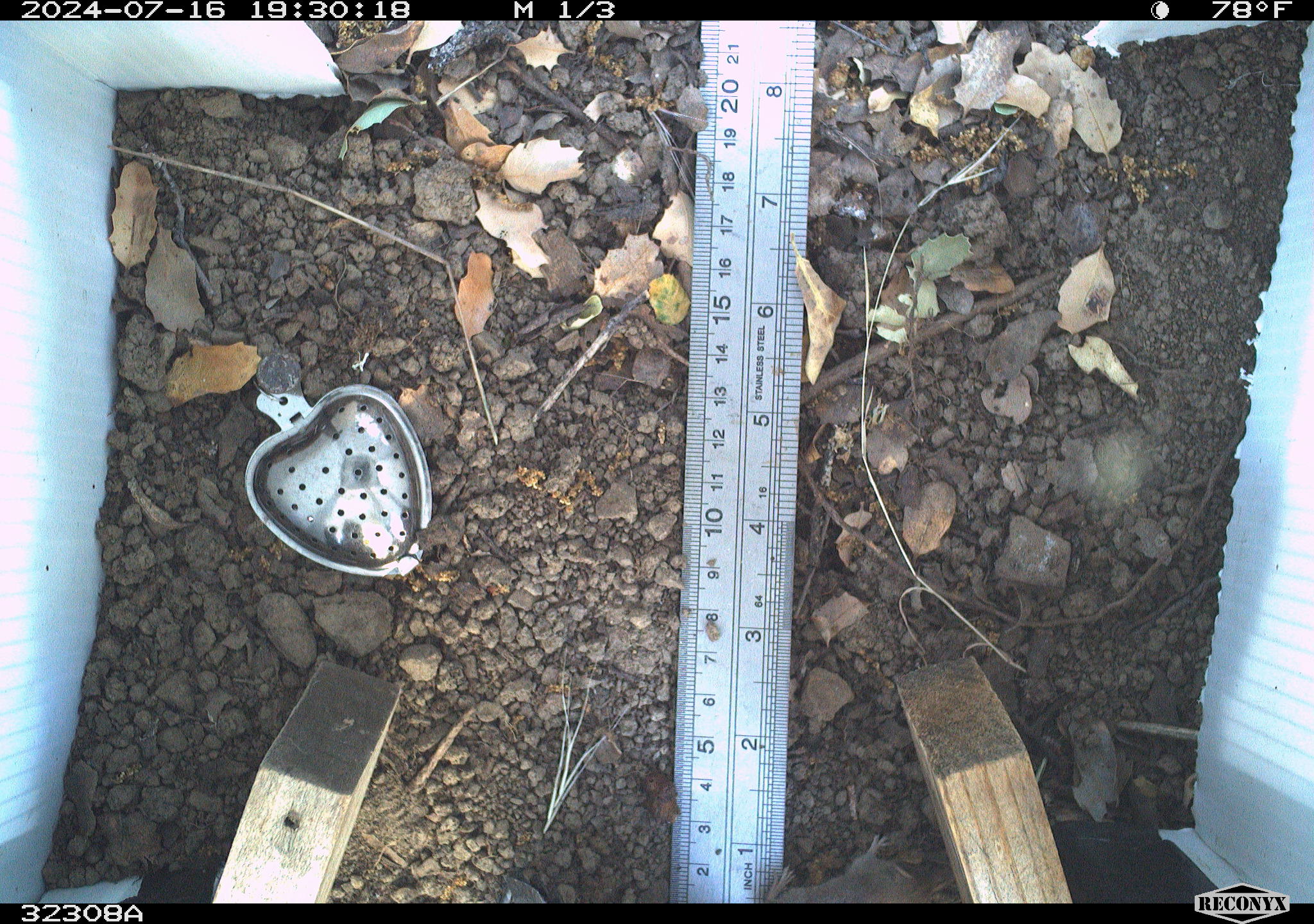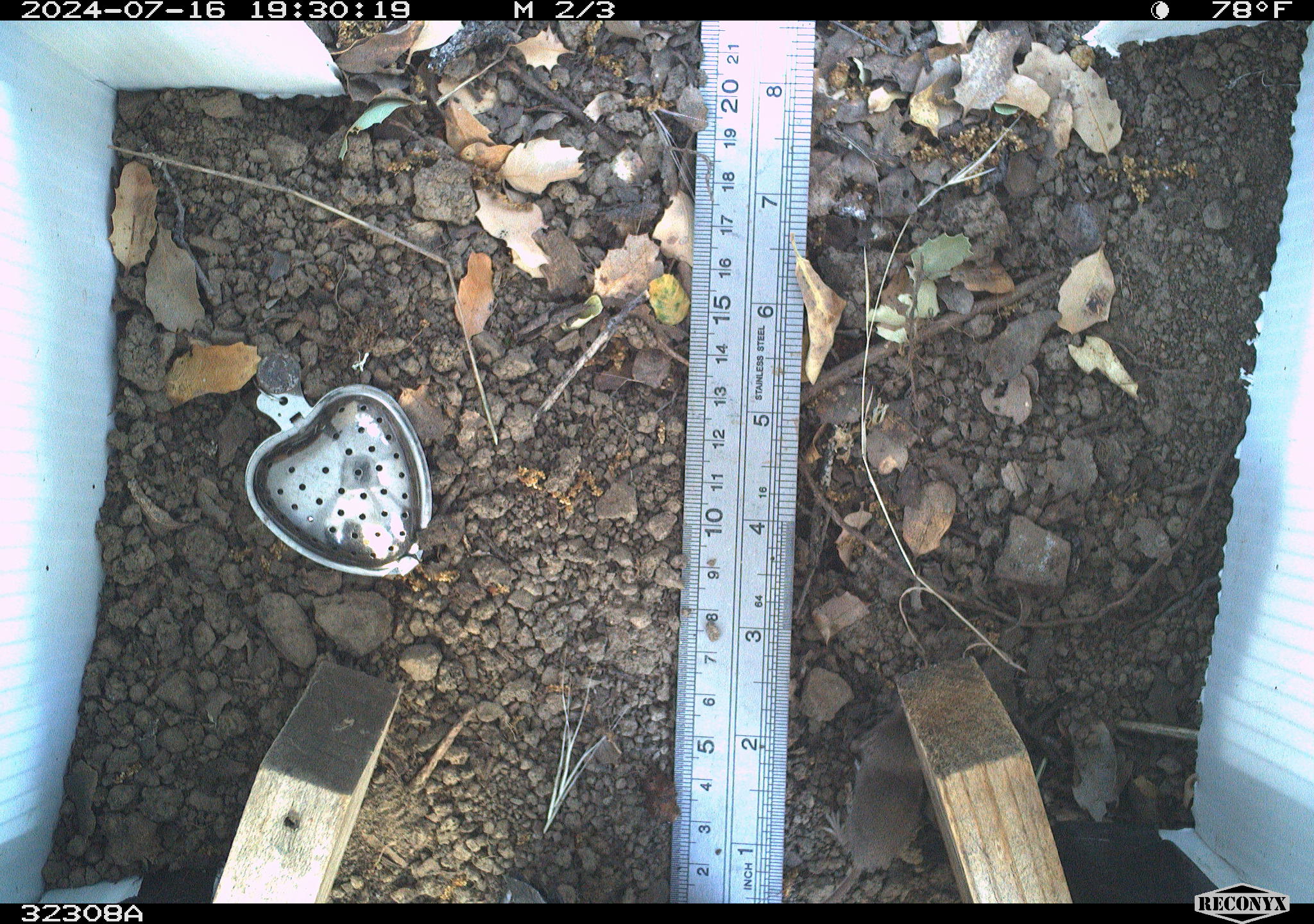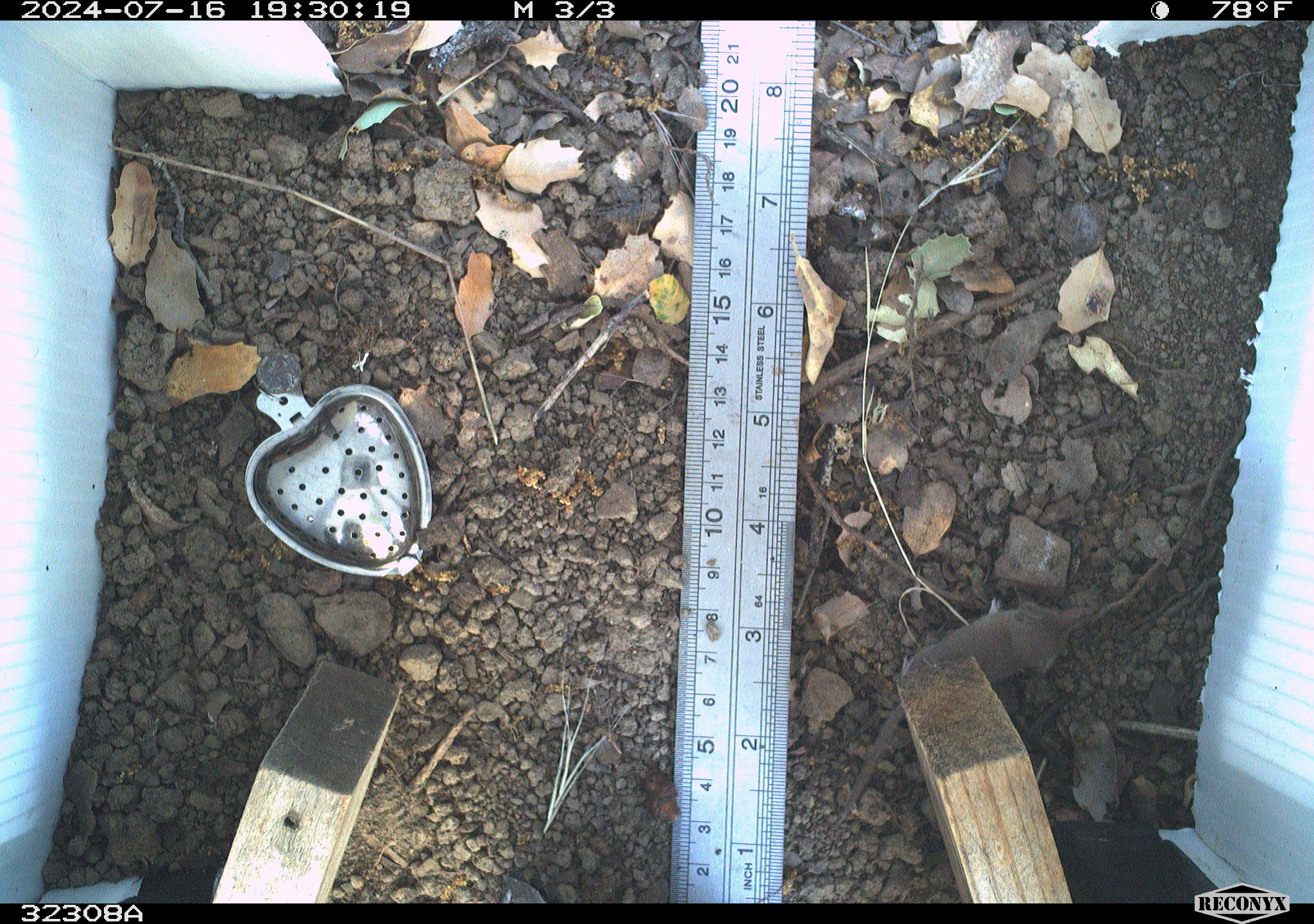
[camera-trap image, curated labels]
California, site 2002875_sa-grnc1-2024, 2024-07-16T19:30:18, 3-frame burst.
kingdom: Animalia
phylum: Chordata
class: Mammalia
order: Eulipotyphla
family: Soricidae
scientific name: Soricidae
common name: shrews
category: soricidae family